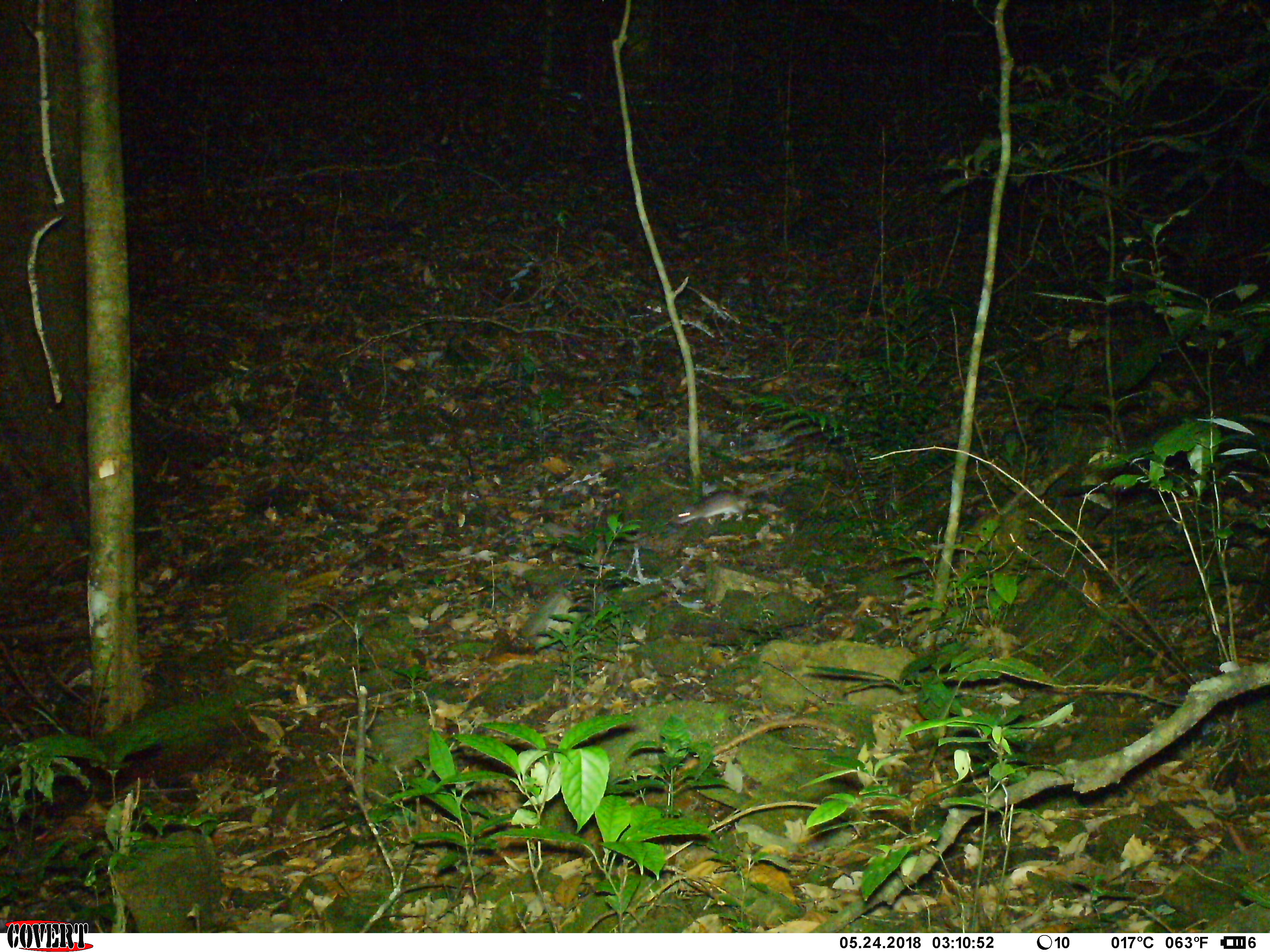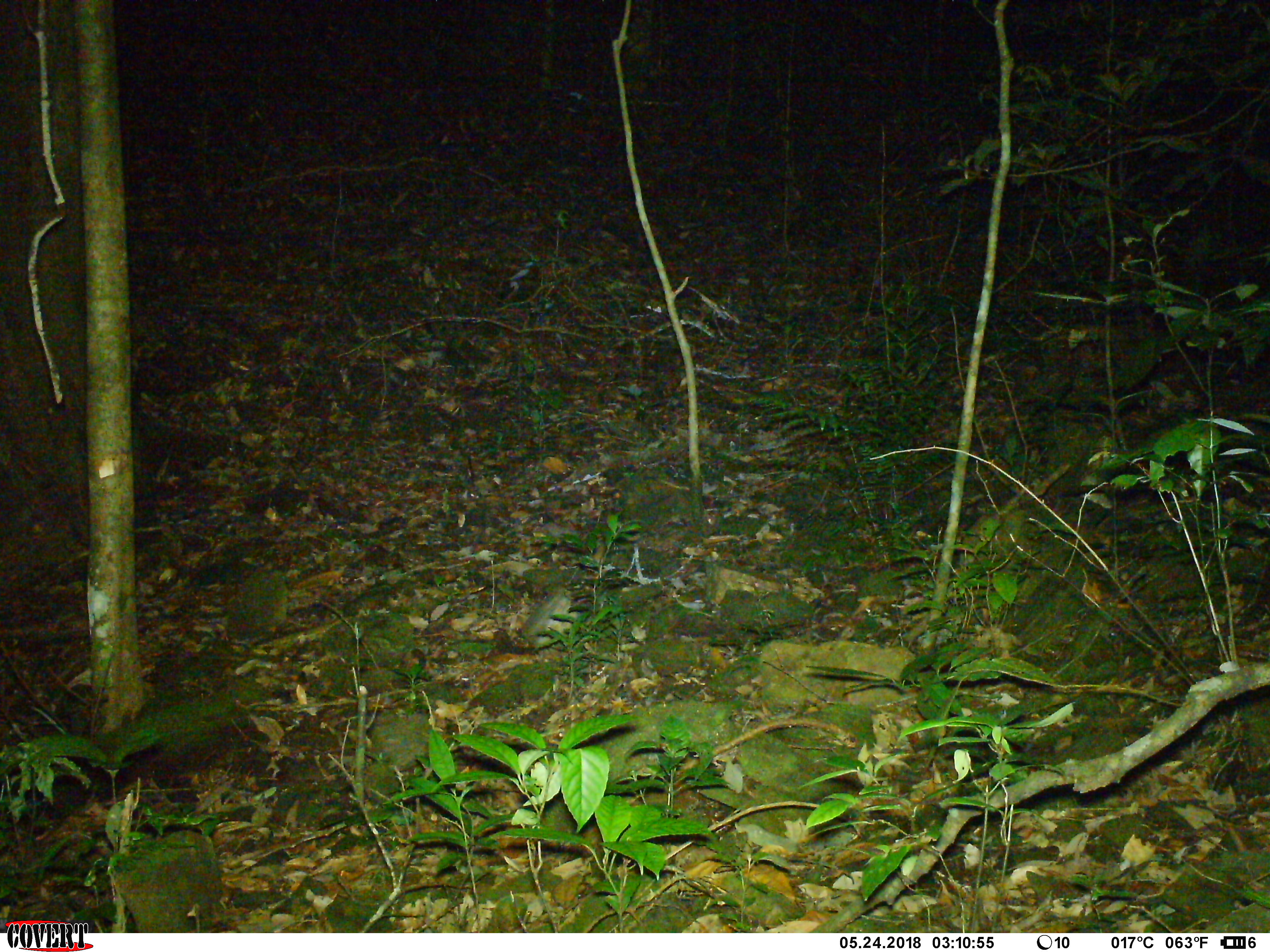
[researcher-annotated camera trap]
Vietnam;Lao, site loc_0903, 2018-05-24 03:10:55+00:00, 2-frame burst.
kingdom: Animalia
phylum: Chordata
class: Mammalia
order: Rodentia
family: Muridae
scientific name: Muridae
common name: old-world mice and rats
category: unidentified murid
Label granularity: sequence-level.